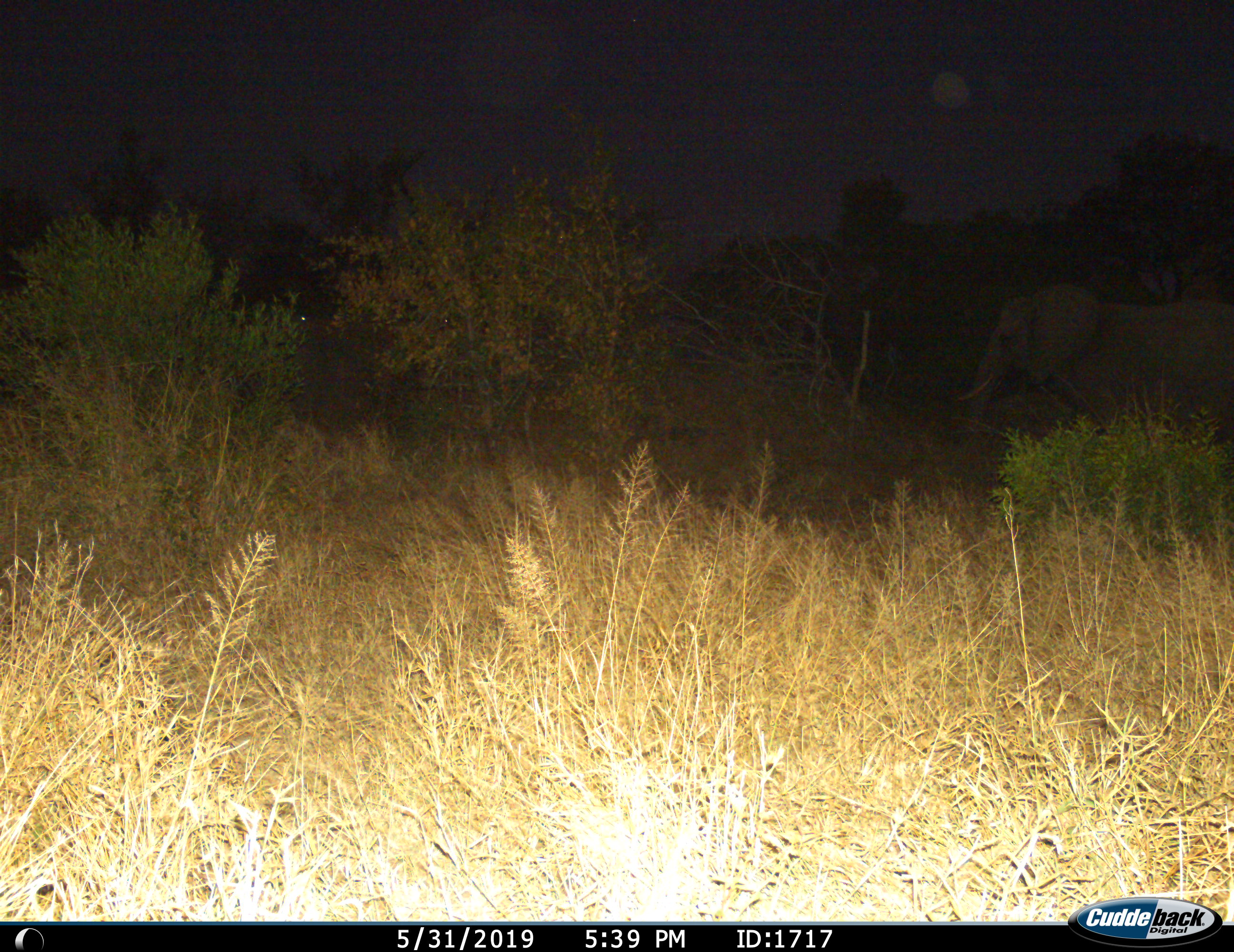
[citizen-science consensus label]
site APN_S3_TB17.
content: unidentified animal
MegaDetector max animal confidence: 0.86